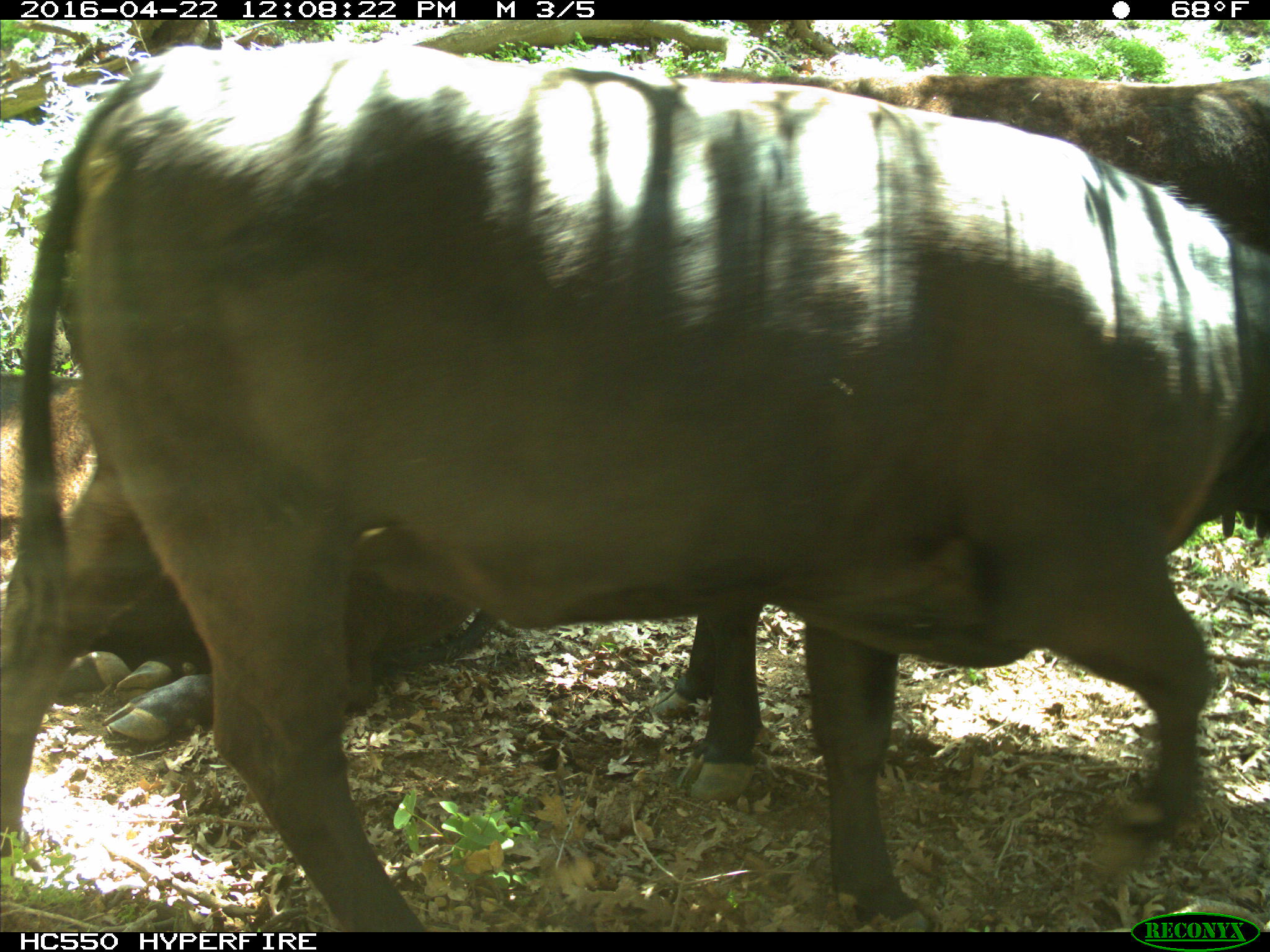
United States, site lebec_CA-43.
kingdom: Animalia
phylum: Chordata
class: Mammalia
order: Artiodactyla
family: Bovidae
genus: Bos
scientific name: Bos taurus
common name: domestic cow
Bos taurus (domestic cow).